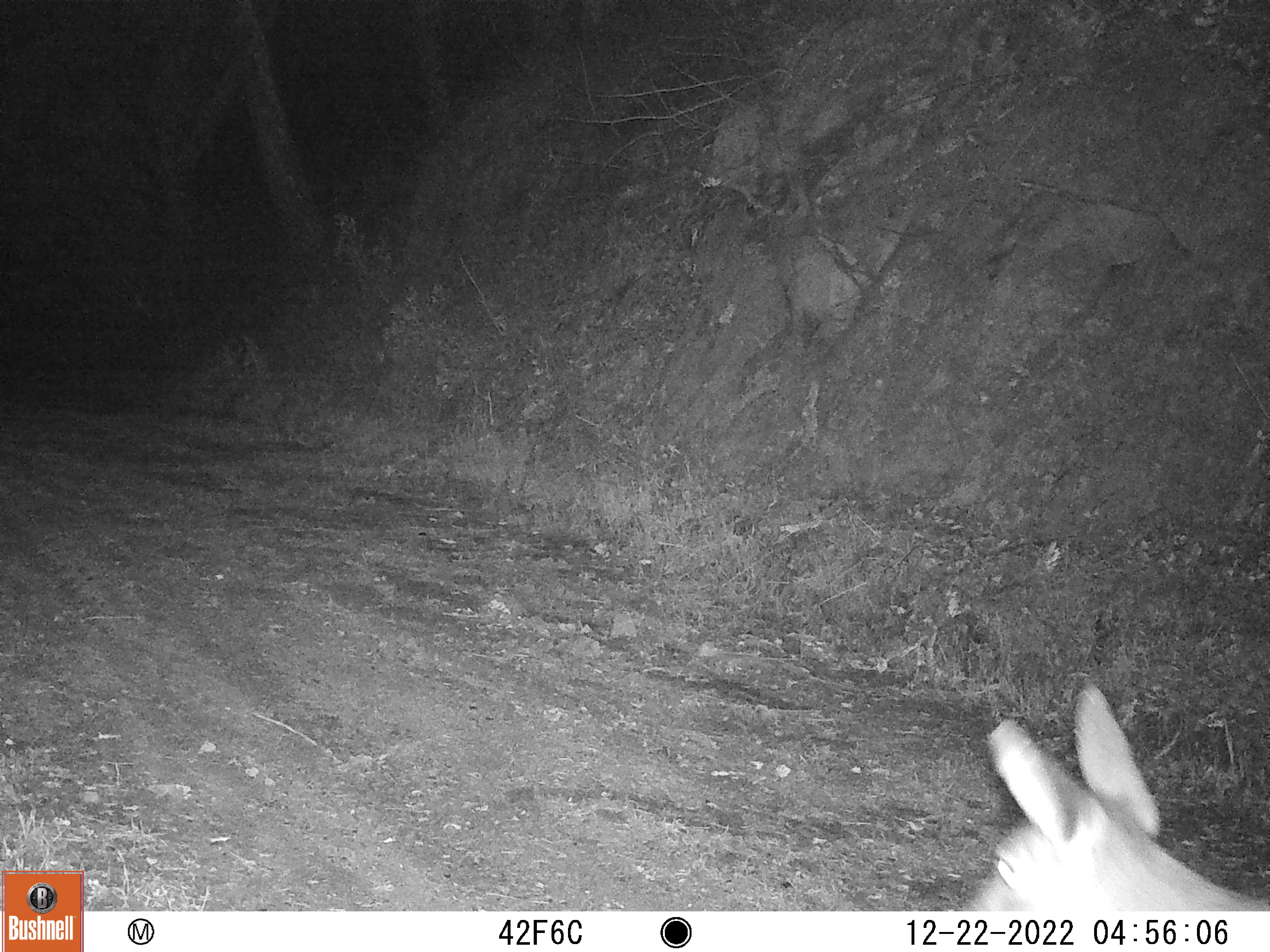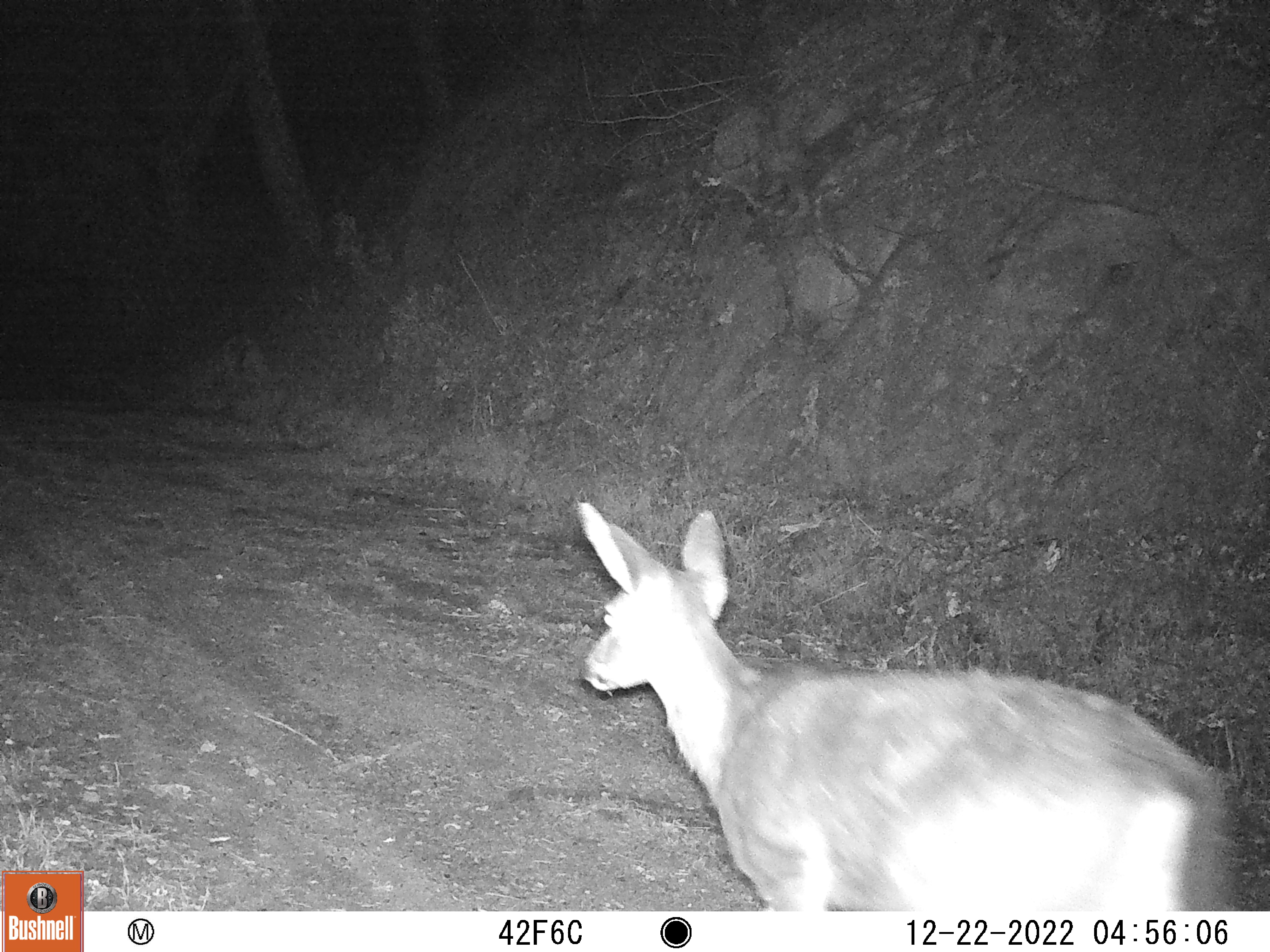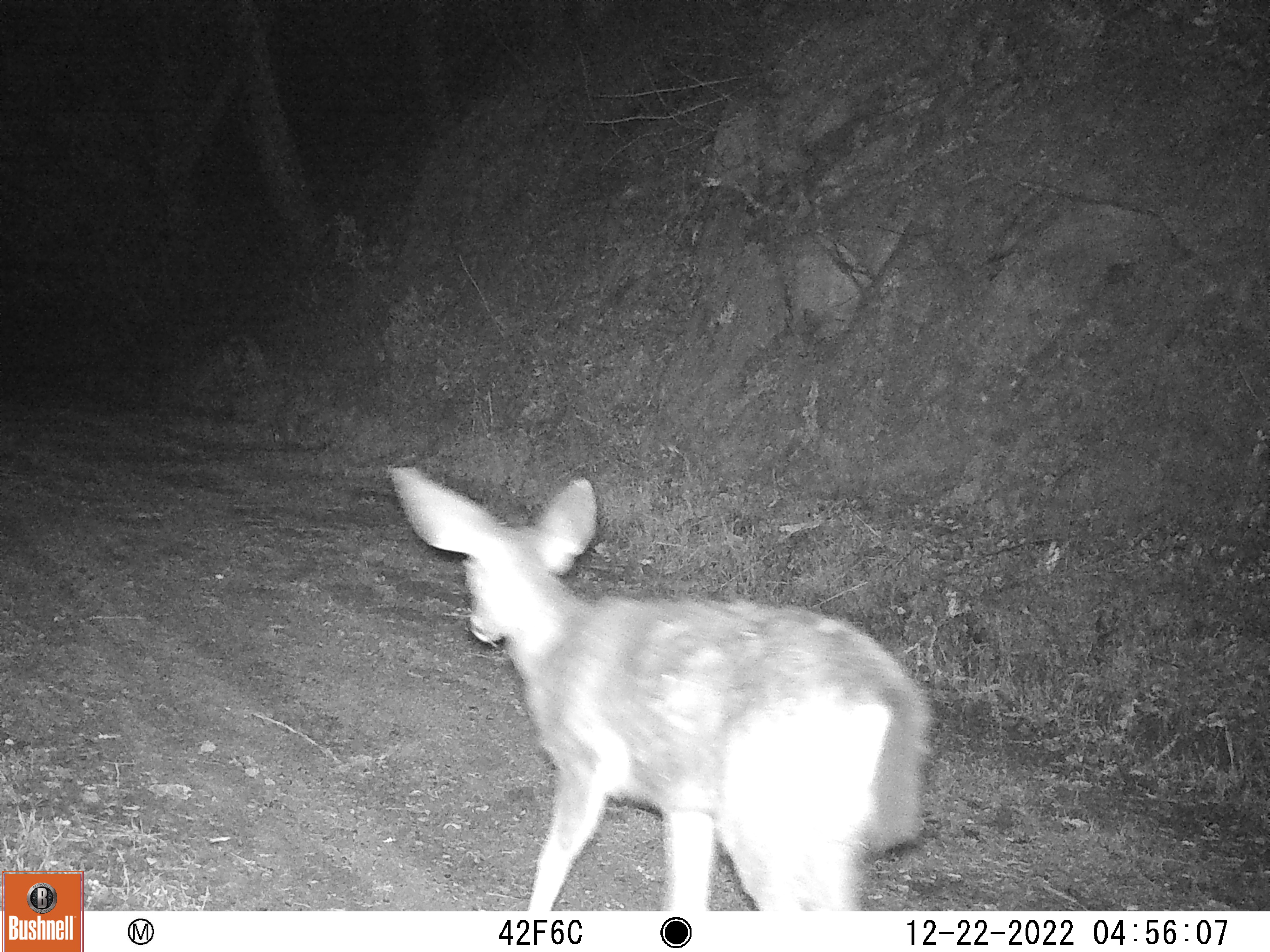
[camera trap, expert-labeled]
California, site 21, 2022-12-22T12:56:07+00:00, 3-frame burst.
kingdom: Animalia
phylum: Chordata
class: Mammalia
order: Artiodactyla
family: Cervidae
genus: Odocoileus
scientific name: Odocoileus hemionus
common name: mule deer